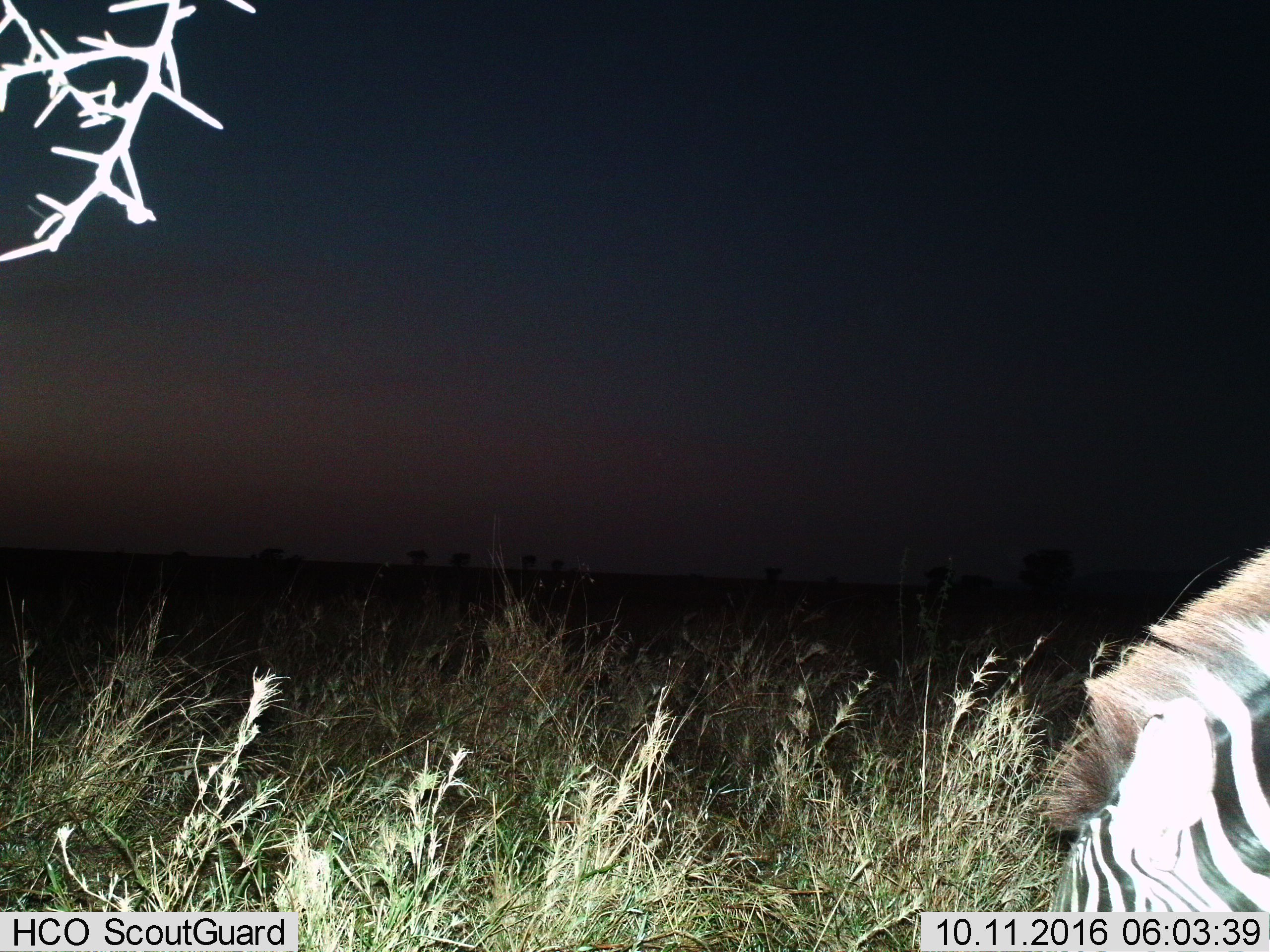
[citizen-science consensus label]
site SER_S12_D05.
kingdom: Animalia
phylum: Chordata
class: Mammalia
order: Perissodactyla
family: Equidae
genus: Equus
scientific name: Equus quagga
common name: plains zebra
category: zebraplains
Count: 1.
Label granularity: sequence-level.